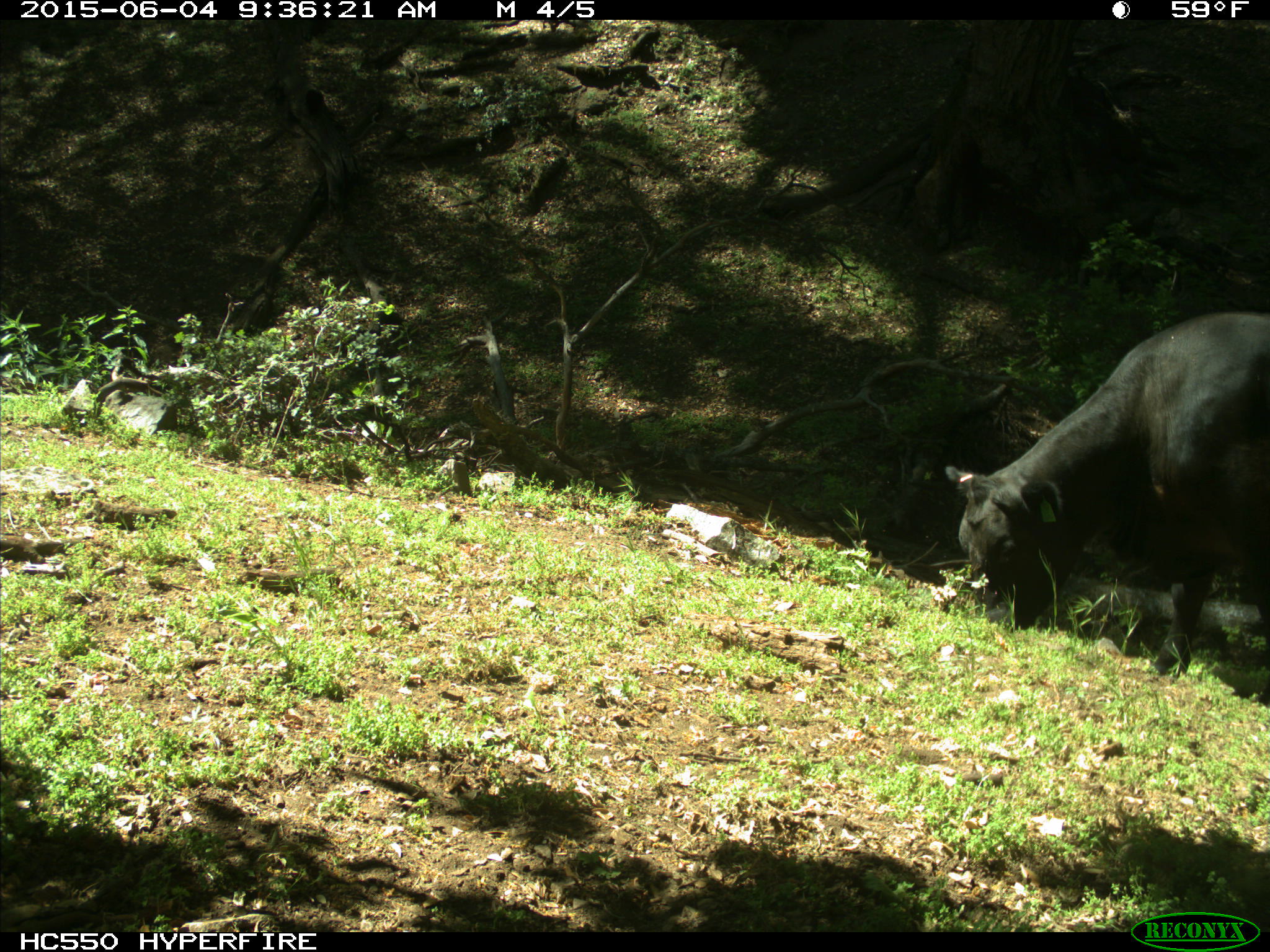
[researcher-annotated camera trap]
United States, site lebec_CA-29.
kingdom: Animalia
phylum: Chordata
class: Mammalia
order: Artiodactyla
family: Bovidae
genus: Bos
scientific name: Bos taurus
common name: domestic cow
Bos taurus (domestic cow).